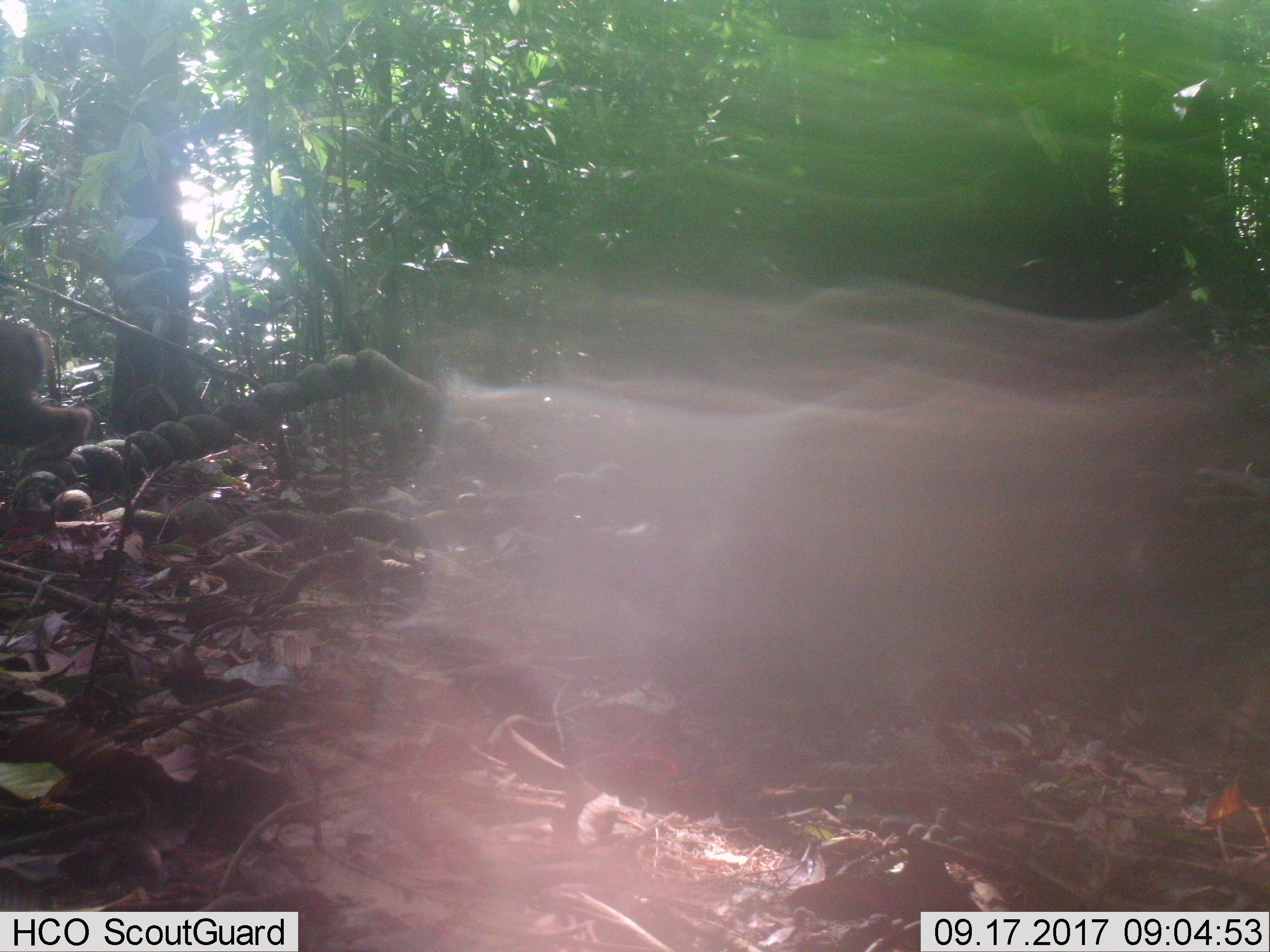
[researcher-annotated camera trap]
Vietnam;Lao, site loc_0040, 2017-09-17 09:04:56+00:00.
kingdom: Animalia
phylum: Chordata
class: Mammalia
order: Primates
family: Cercopithecidae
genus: Macaca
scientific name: Macaca arctoides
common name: stump-tailed macaque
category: stump tailed macaque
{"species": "stump tailed macaque (stump-tailed macaque) (Macaca arctoides)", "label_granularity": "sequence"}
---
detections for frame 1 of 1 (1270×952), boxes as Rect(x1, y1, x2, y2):
stump tailed macaque: Rect(0, 323, 93, 468)